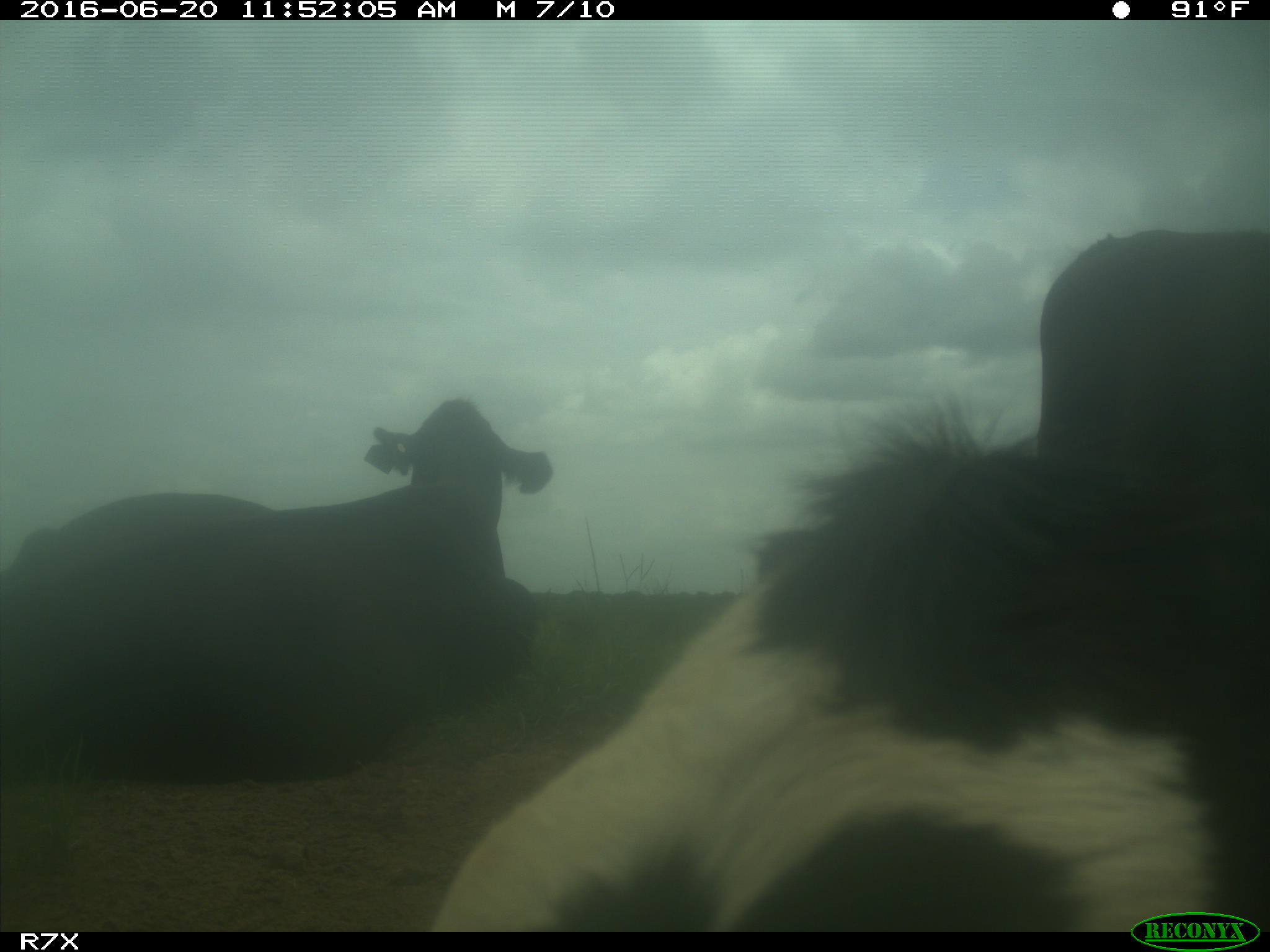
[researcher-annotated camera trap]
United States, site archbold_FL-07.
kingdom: Animalia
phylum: Chordata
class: Mammalia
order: Artiodactyla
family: Bovidae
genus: Bos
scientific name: Bos taurus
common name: domestic cow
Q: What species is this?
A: Bos taurus (domestic cow).